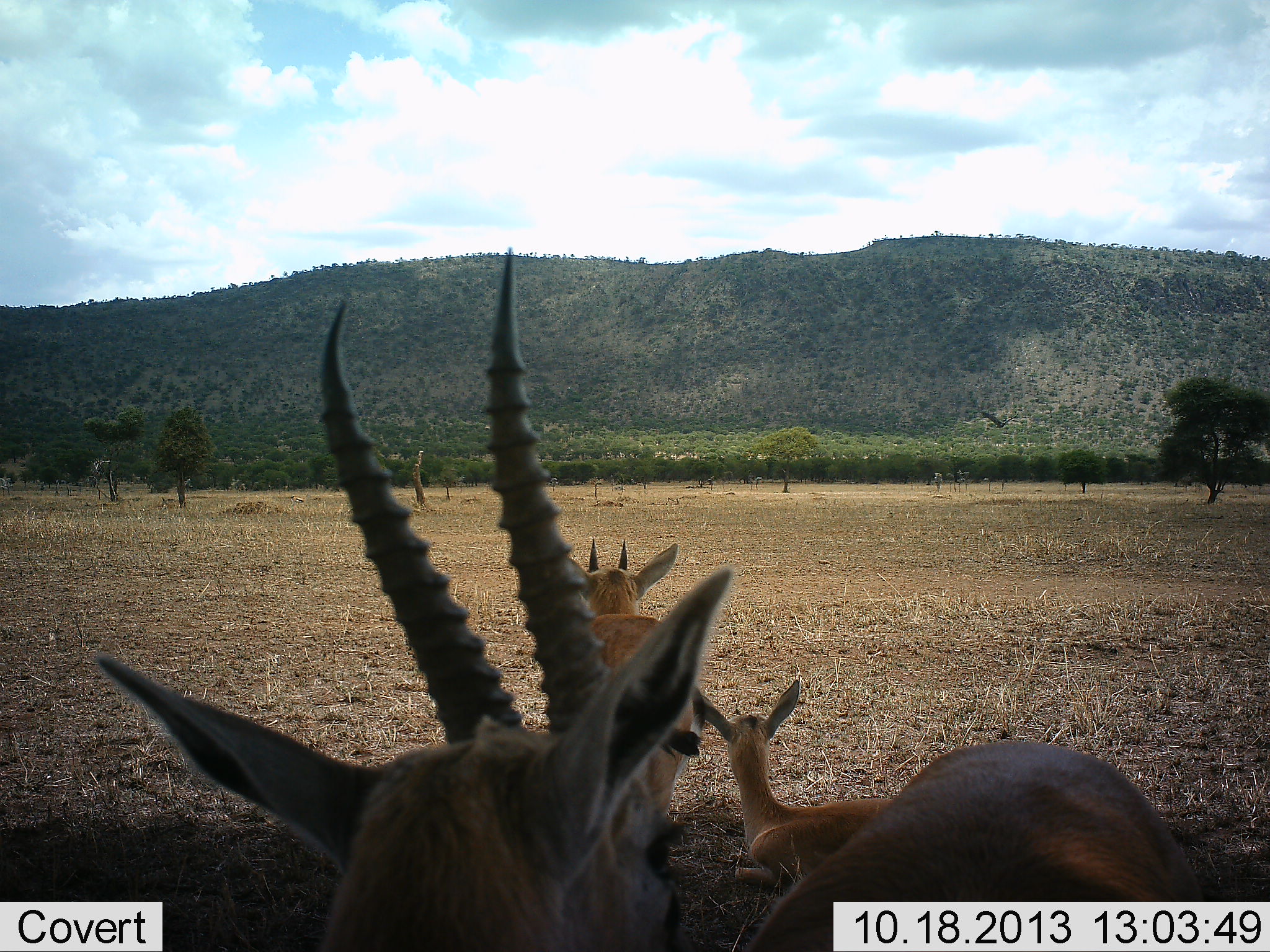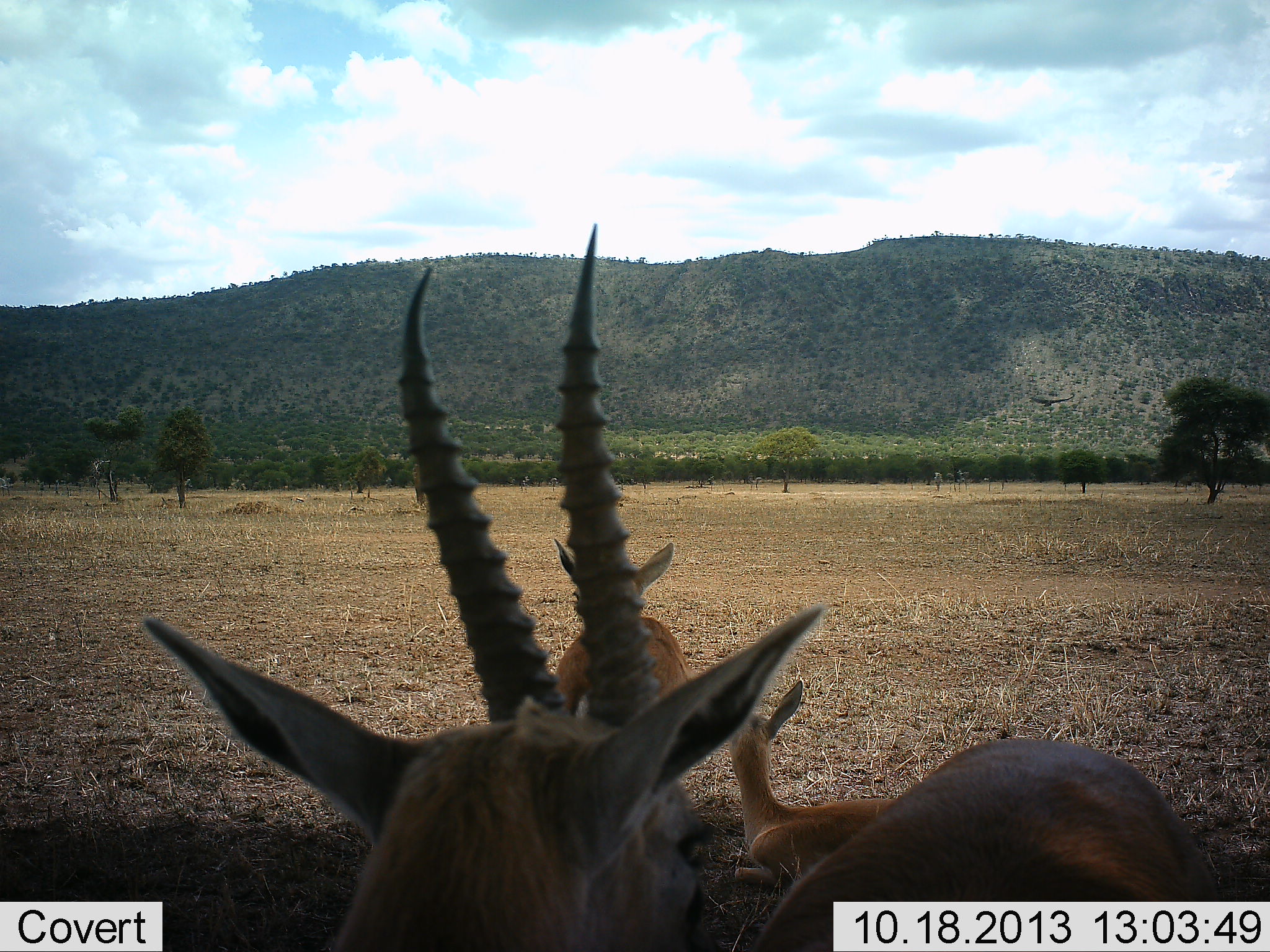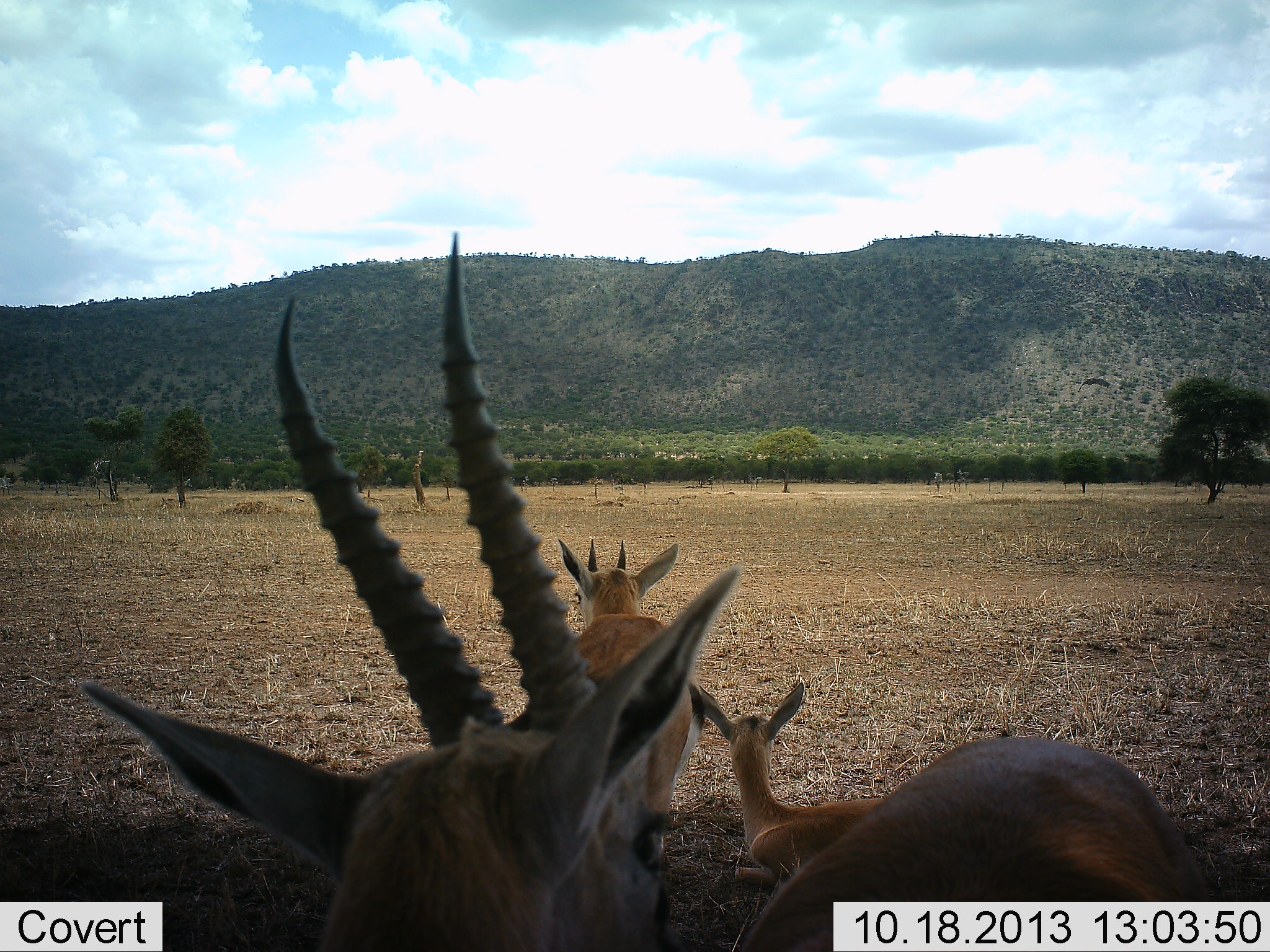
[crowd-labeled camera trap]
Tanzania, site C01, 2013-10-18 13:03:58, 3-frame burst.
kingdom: Animalia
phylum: Chordata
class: Mammalia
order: Artiodactyla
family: Bovidae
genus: Eudorcas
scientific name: Eudorcas thomsonii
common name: thomson's gazelle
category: gazellethomsons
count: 3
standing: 100%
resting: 86%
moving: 0%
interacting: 0%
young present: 36%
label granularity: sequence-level